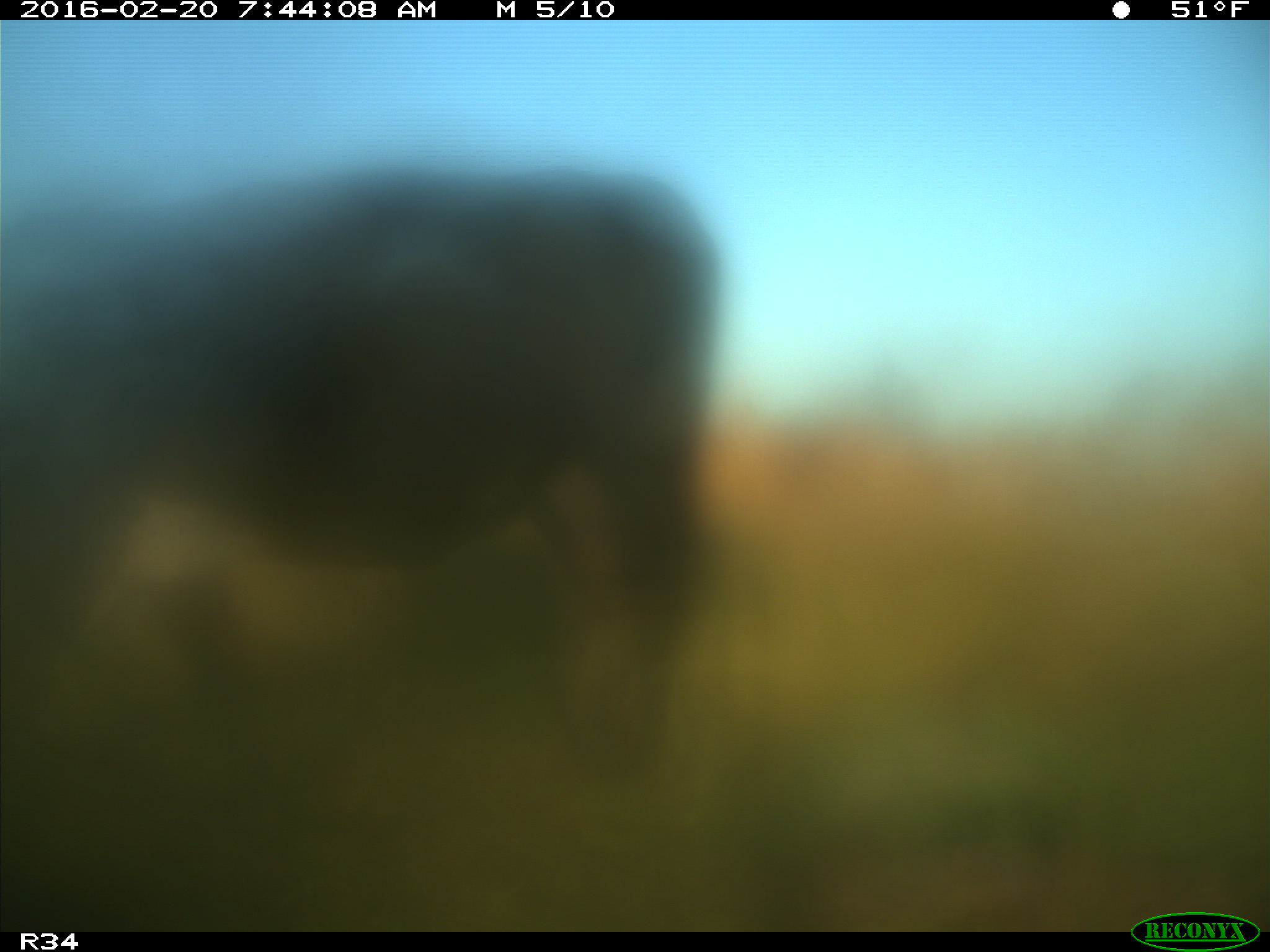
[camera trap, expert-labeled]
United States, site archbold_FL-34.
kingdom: Animalia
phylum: Chordata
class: Mammalia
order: Artiodactyla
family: Bovidae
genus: Bos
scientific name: Bos taurus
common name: domestic cow